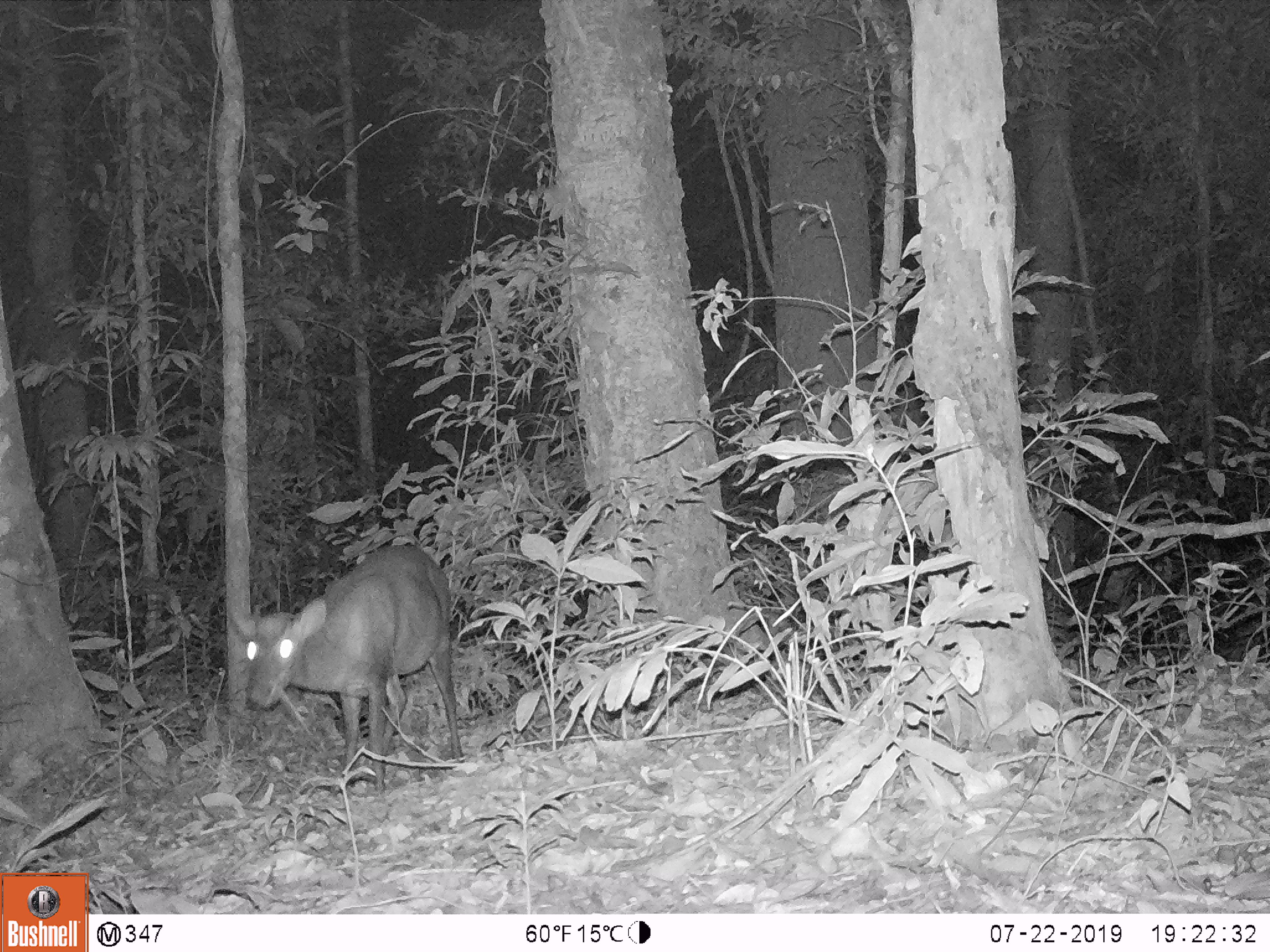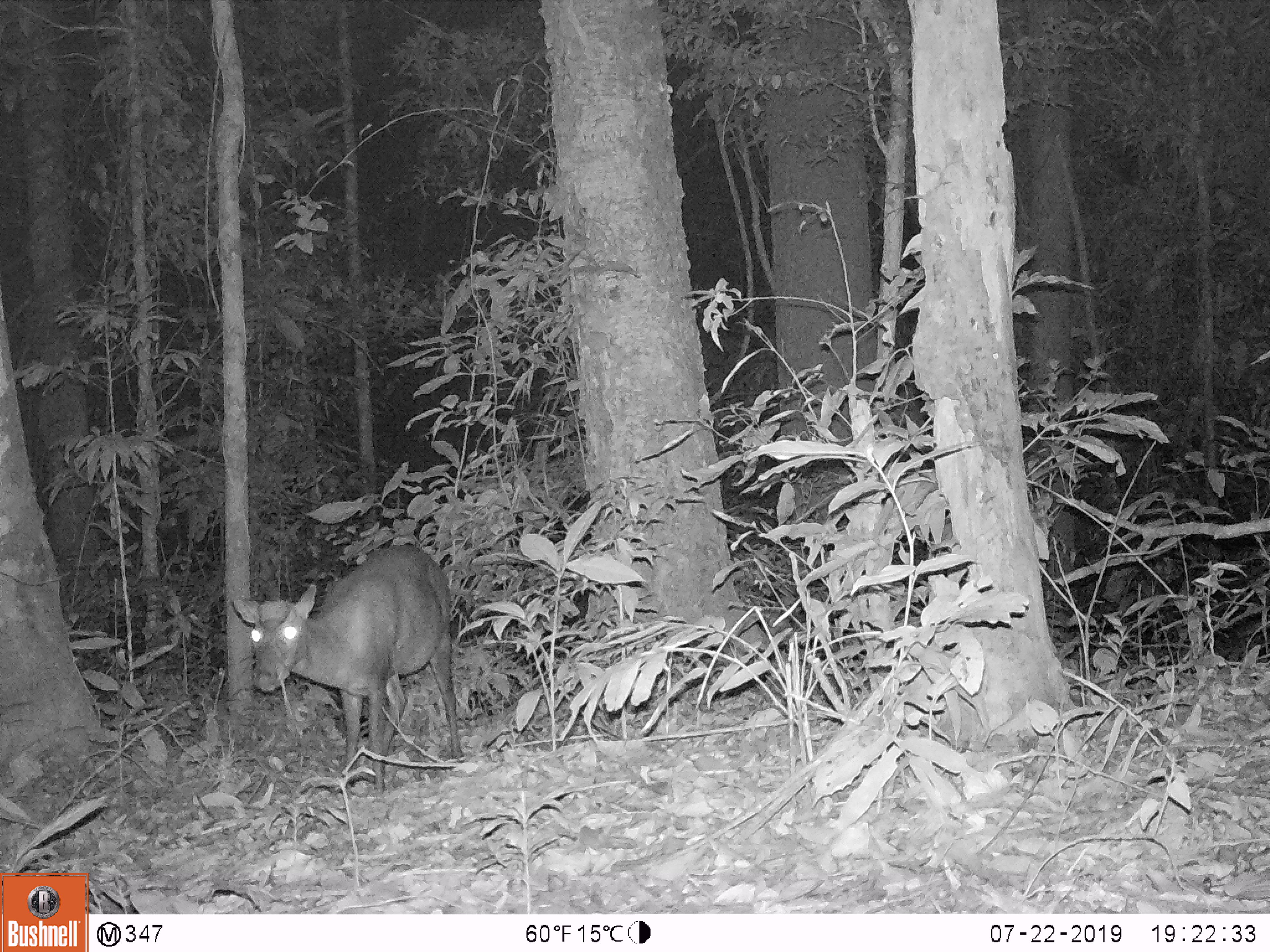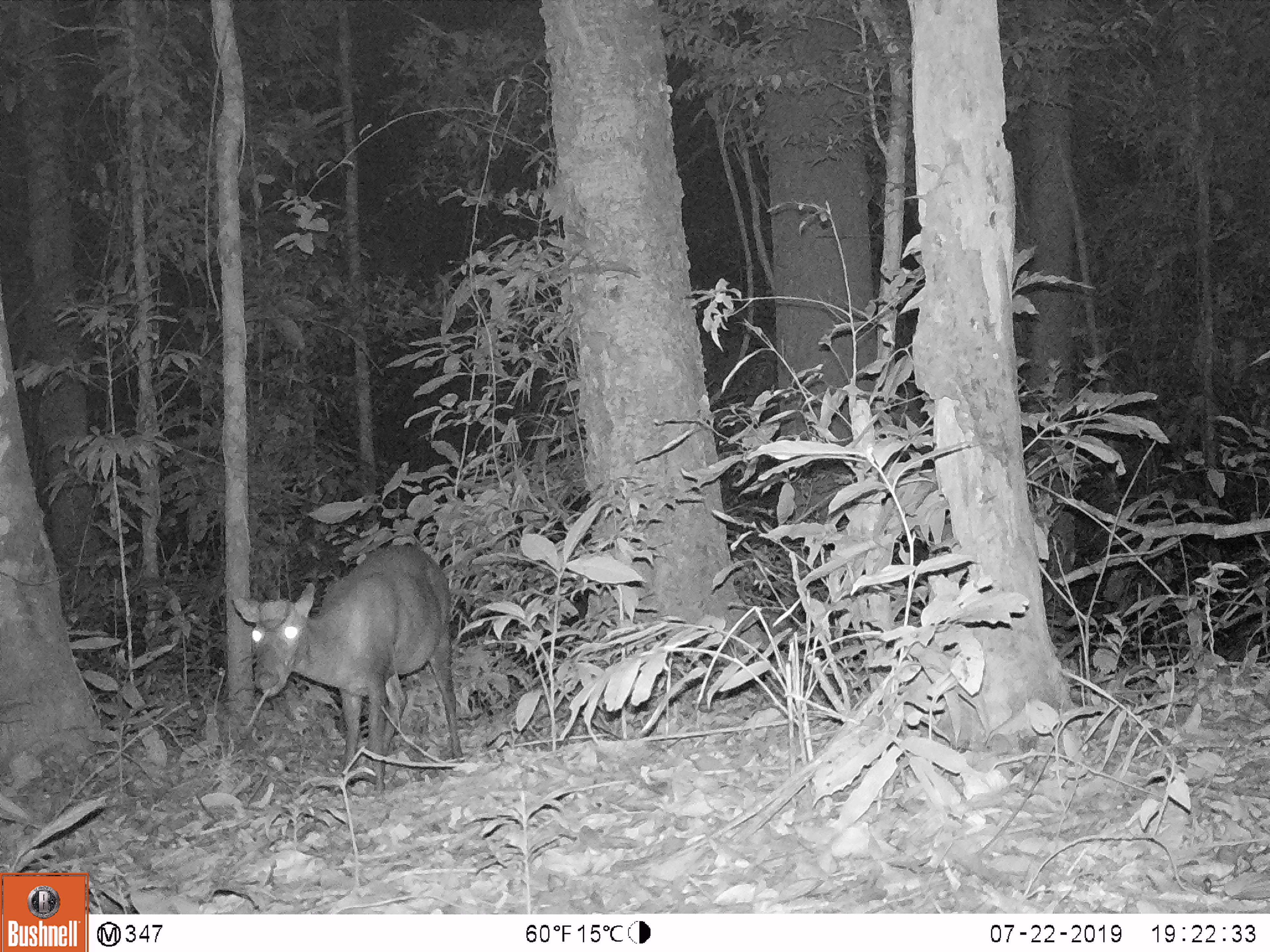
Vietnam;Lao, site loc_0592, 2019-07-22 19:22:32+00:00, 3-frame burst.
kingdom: Animalia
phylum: Chordata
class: Mammalia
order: Artiodactyla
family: Cervidae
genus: Muntiacus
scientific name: Muntiacus rooseveltorum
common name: roosevelt's muntjac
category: roosevelts muntjac group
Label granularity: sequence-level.